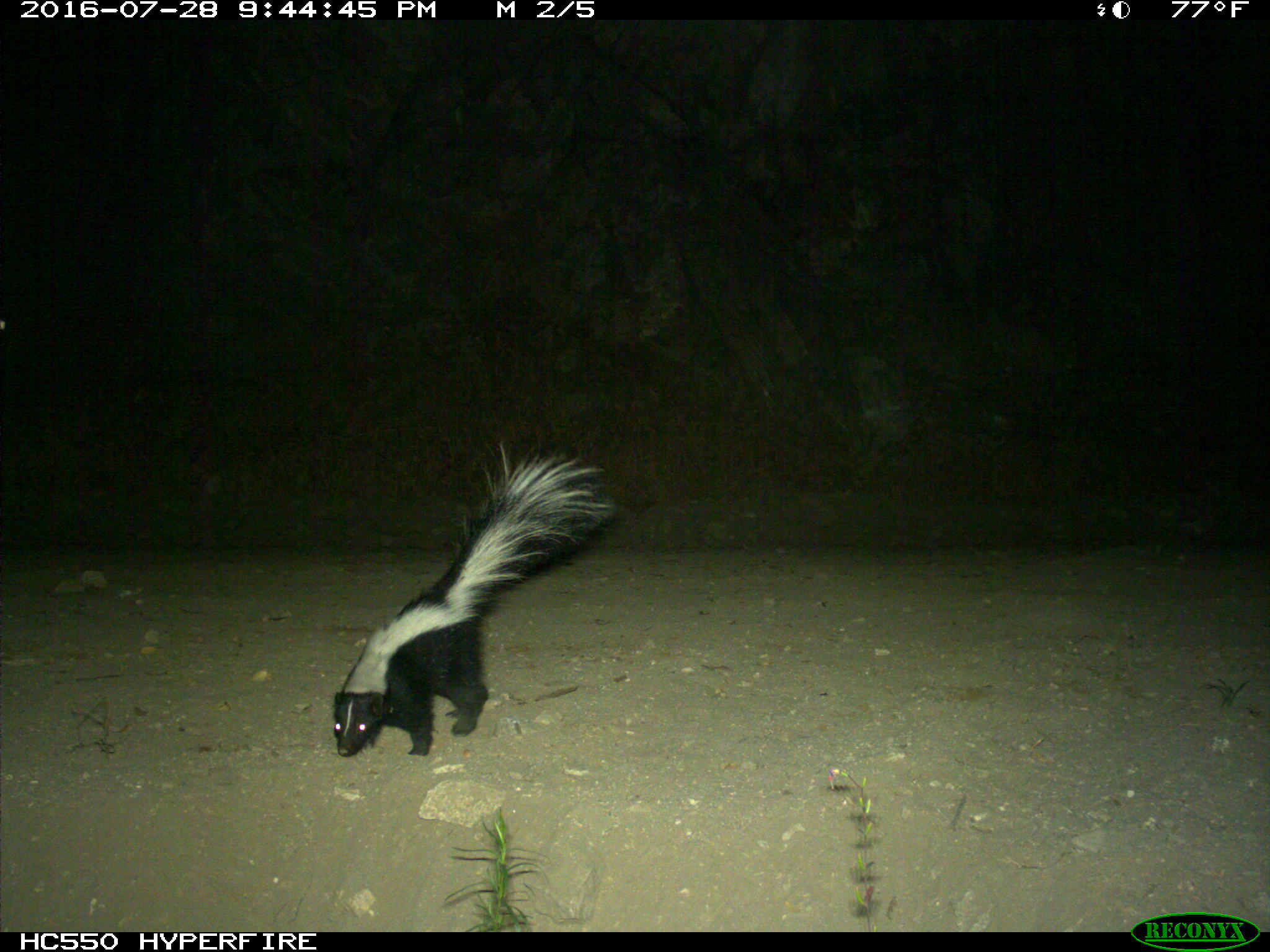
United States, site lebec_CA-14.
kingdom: Animalia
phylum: Chordata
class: Mammalia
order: Carnivora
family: Mephitidae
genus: Mephitis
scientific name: Mephitis mephitis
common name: striped skunk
Mephitis mephitis (striped skunk).